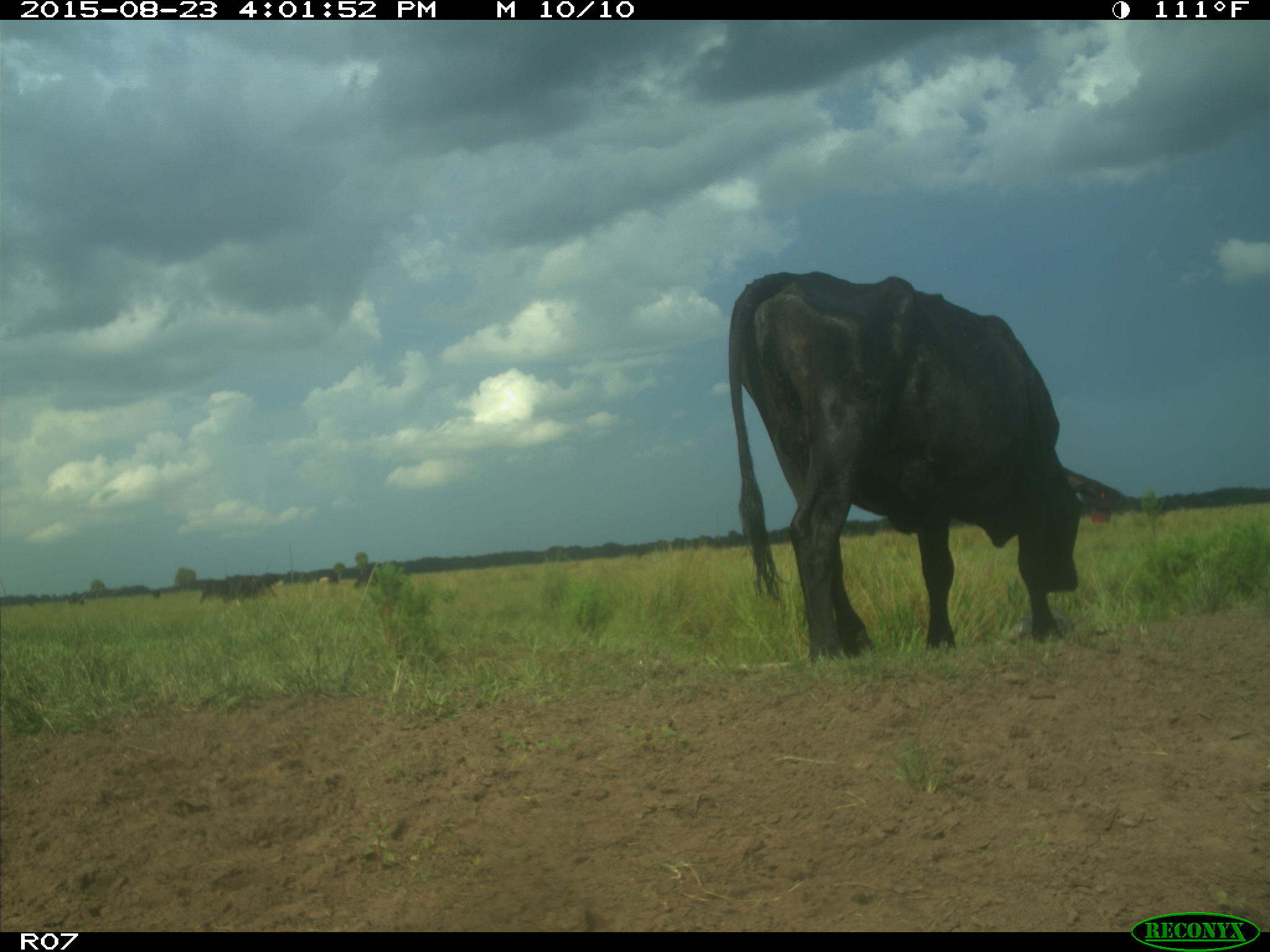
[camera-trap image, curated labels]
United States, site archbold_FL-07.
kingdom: Animalia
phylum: Chordata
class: Mammalia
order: Artiodactyla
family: Bovidae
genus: Bos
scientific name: Bos taurus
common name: domestic cow